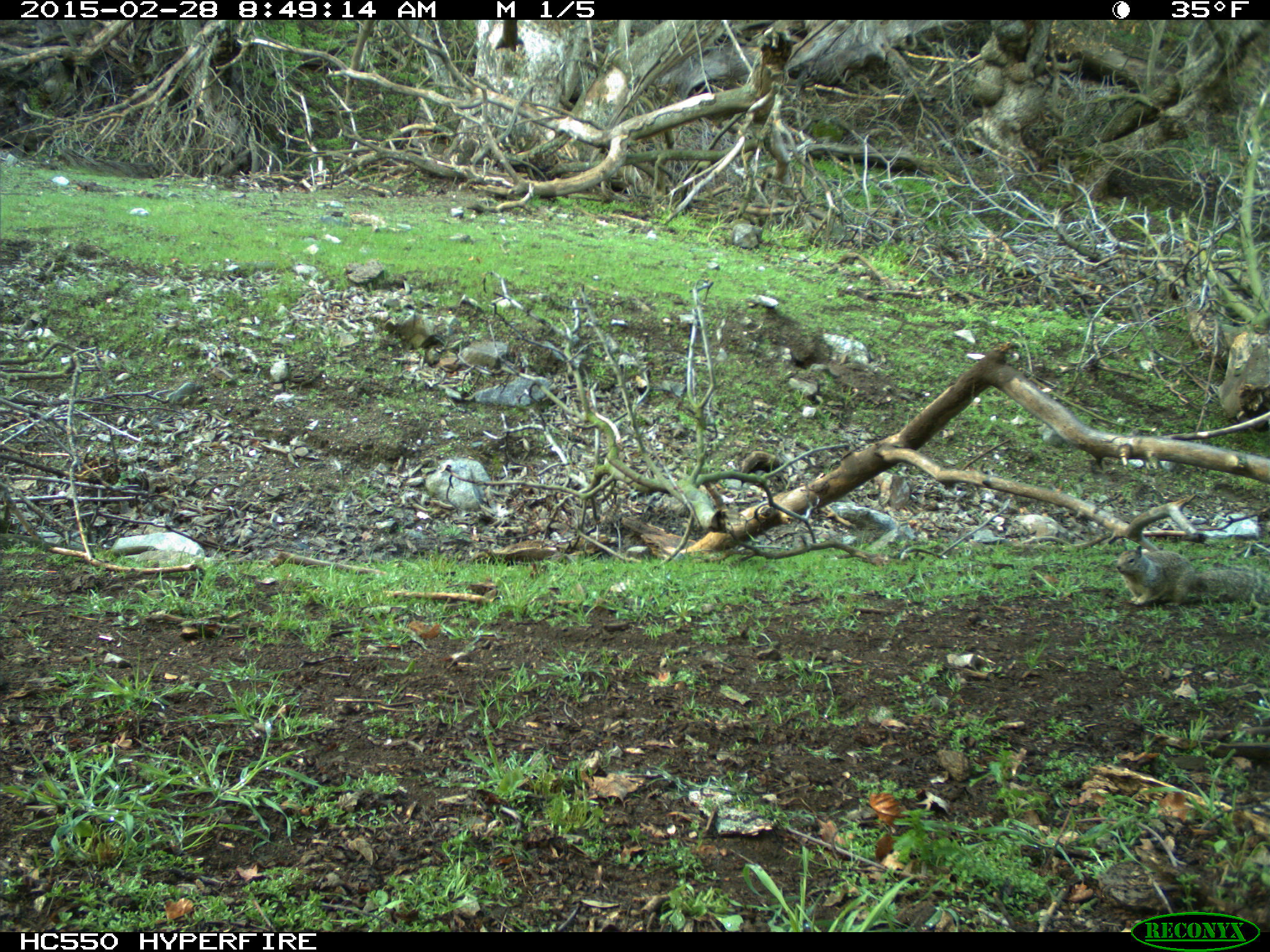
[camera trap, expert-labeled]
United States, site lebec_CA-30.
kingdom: Animalia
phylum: Chordata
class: Mammalia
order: Rodentia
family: Sciuridae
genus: Otospermophilus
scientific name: Otospermophilus beecheyi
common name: california ground squirrel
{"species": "Otospermophilus beecheyi (california ground squirrel)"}